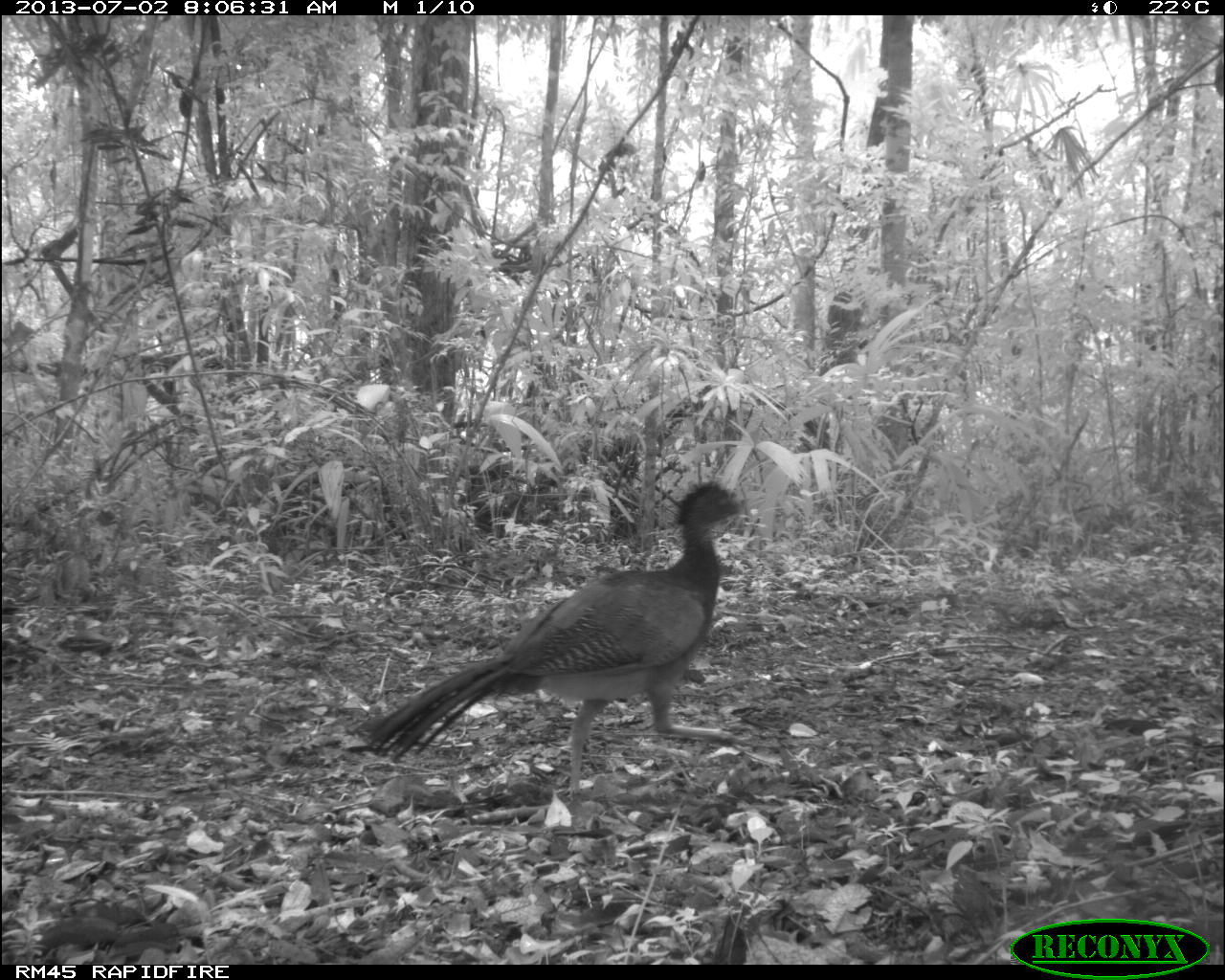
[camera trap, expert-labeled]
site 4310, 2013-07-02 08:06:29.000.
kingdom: Animalia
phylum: Chordata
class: Aves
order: Galliformes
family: Cracidae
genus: Crax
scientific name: Crax rubra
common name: great curassow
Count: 2.